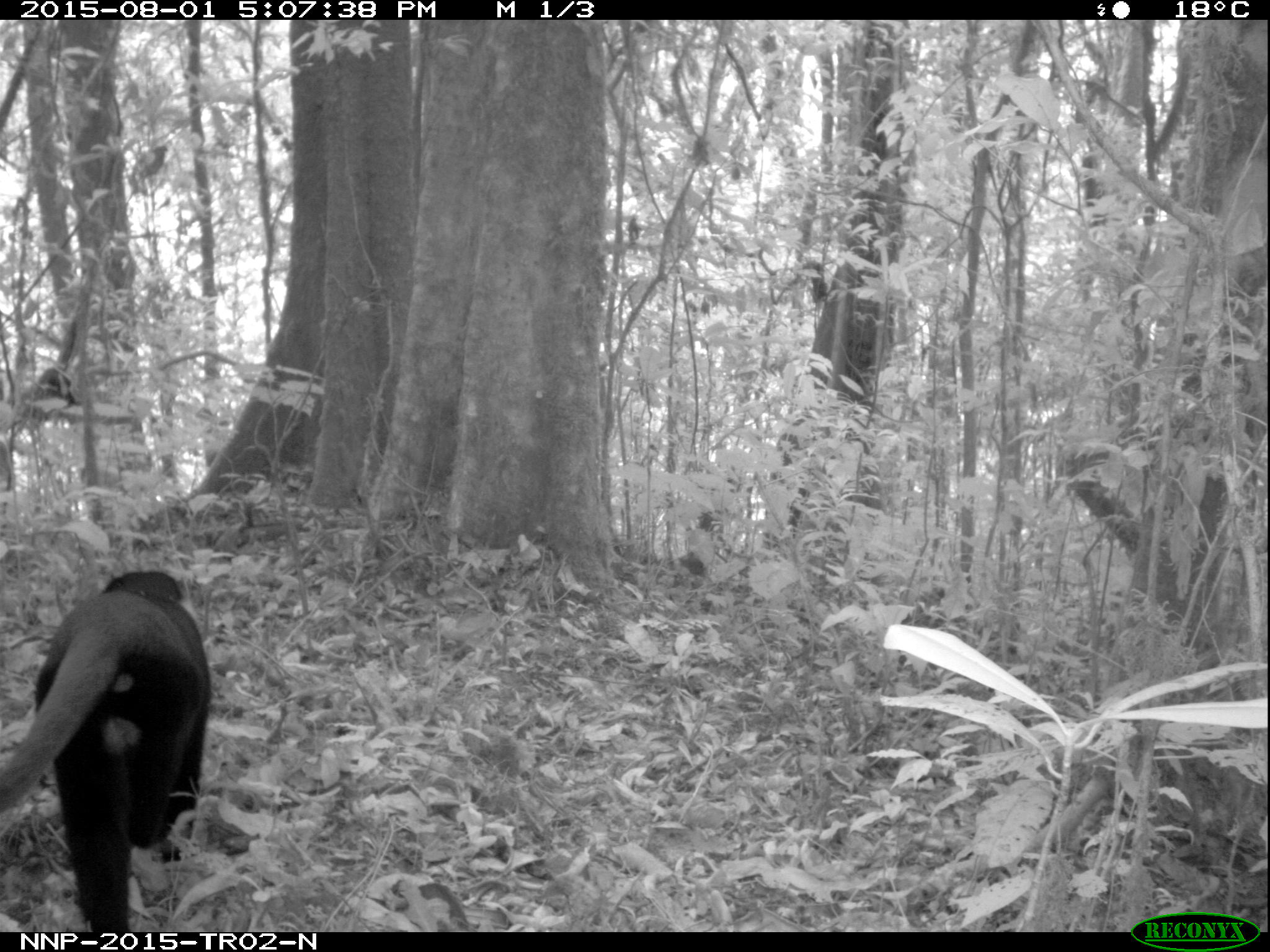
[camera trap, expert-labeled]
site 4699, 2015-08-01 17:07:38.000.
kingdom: Animalia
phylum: Chordata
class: Mammalia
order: Primates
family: Cercopithecidae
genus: Allochrocebus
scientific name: Allochrocebus lhoesti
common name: l'hoest's monkey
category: cercopithecus lhoesti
Cercopithecus lhoesti (l'hoest's monkey) (Allochrocebus lhoesti), count 1.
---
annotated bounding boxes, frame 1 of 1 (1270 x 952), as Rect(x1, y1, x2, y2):
cercopithecus lhoesti: Rect(0, 568, 214, 929)